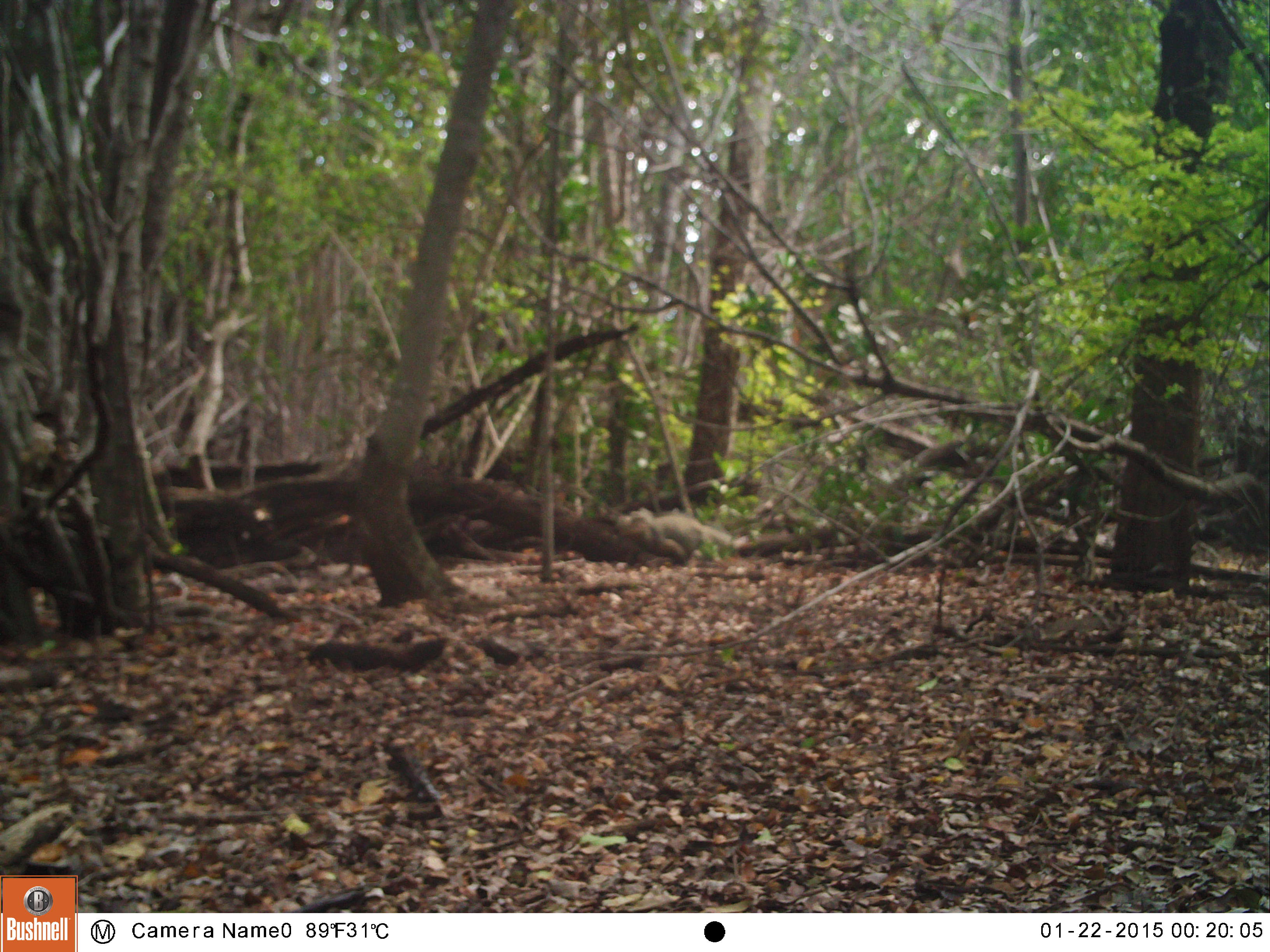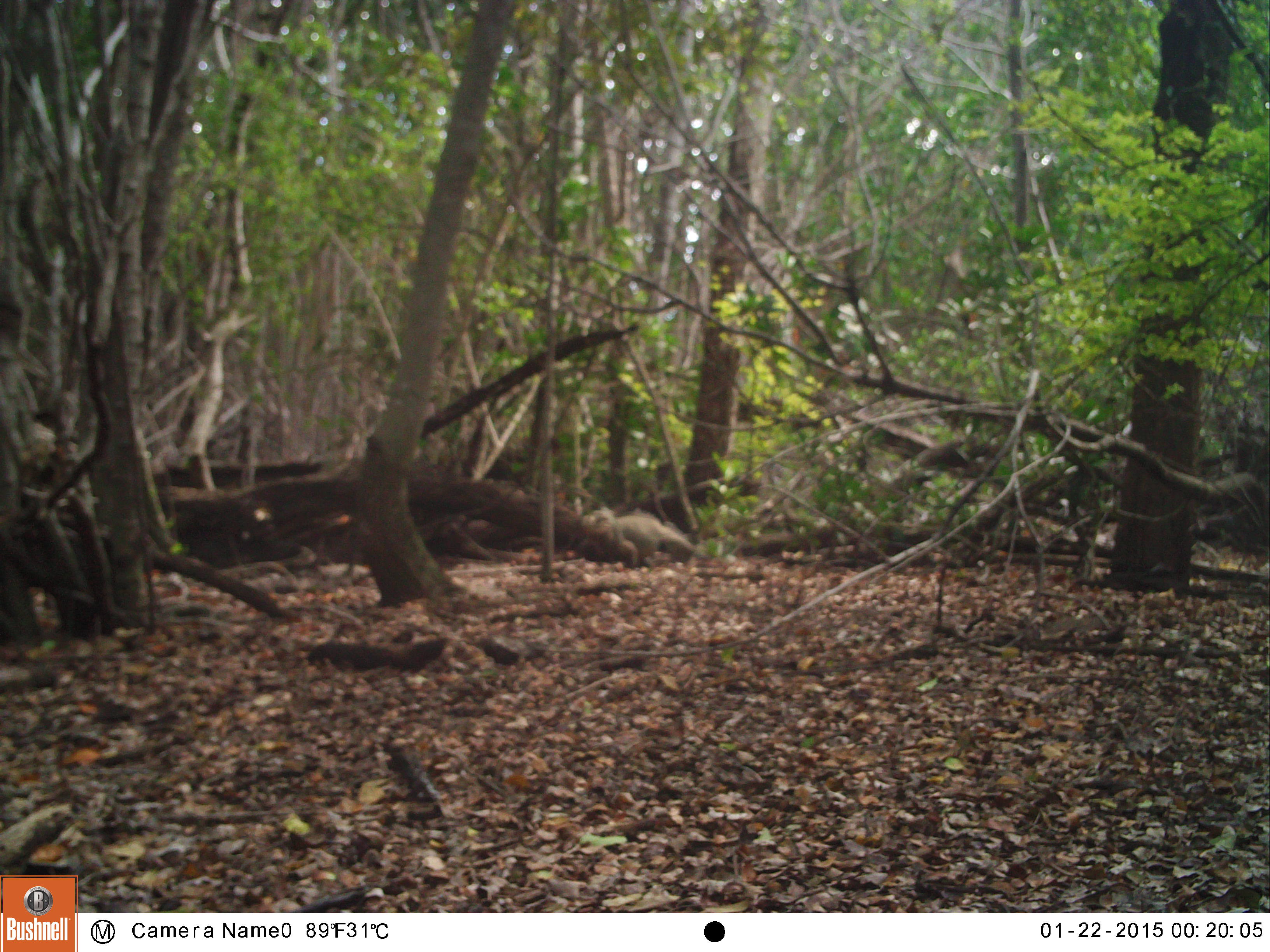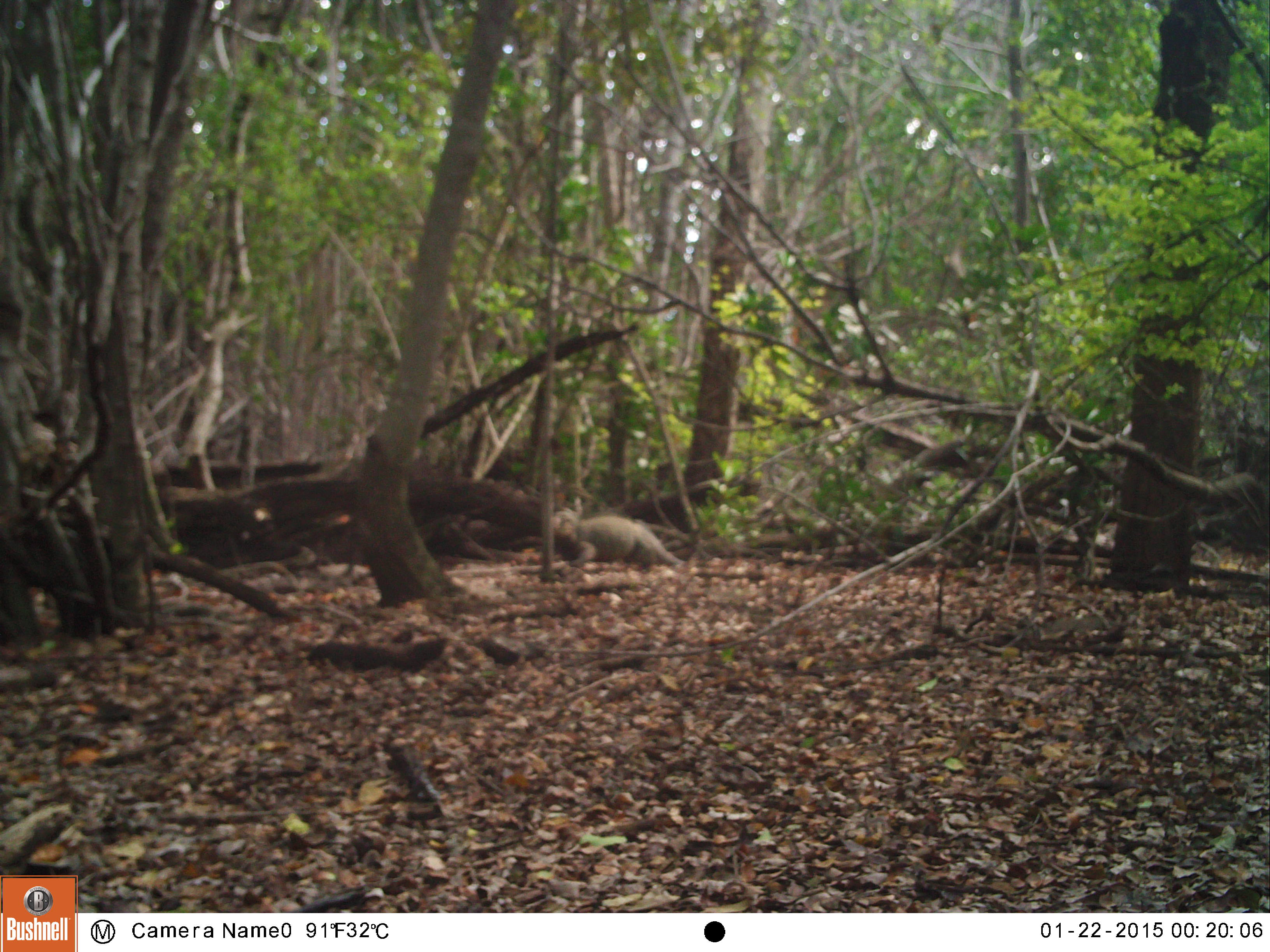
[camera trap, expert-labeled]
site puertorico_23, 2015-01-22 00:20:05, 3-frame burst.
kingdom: Animalia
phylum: Chordata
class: Reptilia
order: Squamata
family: Iguanidae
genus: Iguana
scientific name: Iguana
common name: typical iguanas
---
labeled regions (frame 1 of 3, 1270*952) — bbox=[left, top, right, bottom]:
iguana: bbox=[621, 510, 734, 564]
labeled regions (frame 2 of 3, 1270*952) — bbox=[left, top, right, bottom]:
iguana: bbox=[590, 511, 695, 569]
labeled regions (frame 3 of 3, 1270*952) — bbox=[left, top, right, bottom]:
iguana: bbox=[553, 507, 679, 573]